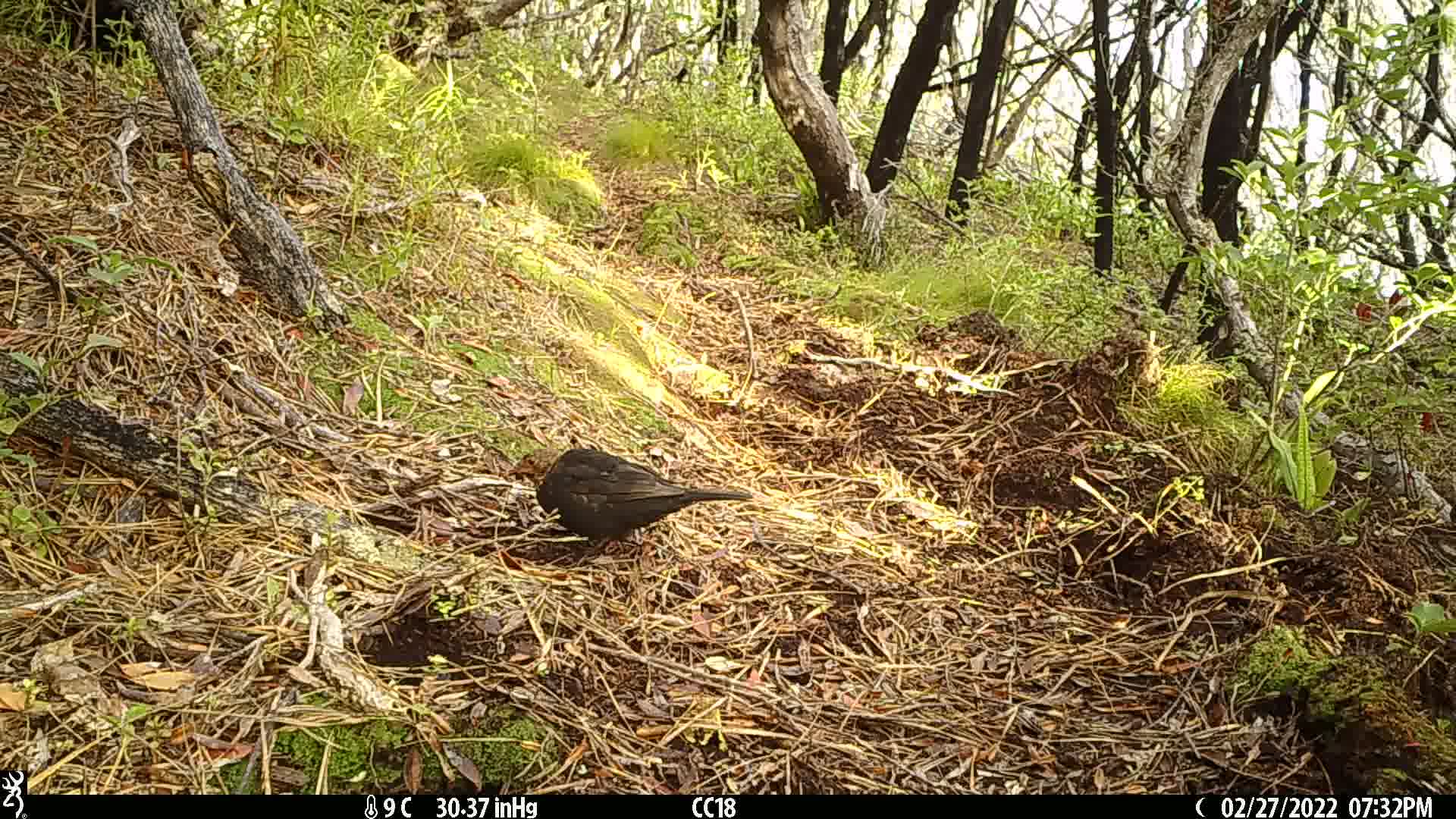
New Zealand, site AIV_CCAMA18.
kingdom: Animalia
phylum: Chordata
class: Aves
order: Passeriformes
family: Turdidae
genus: Turdus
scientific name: Turdus merula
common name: eurasian blackbird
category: blackbird